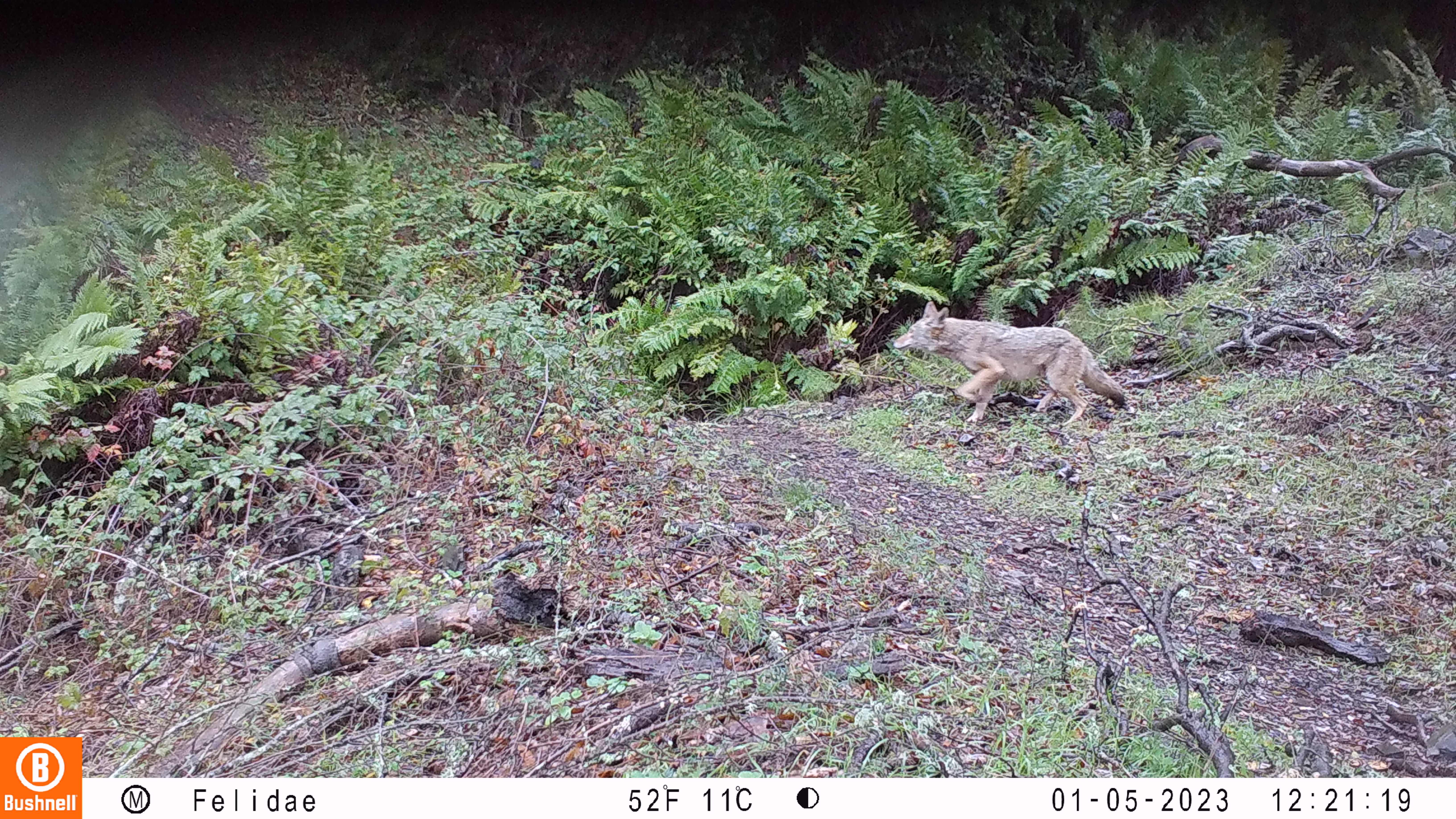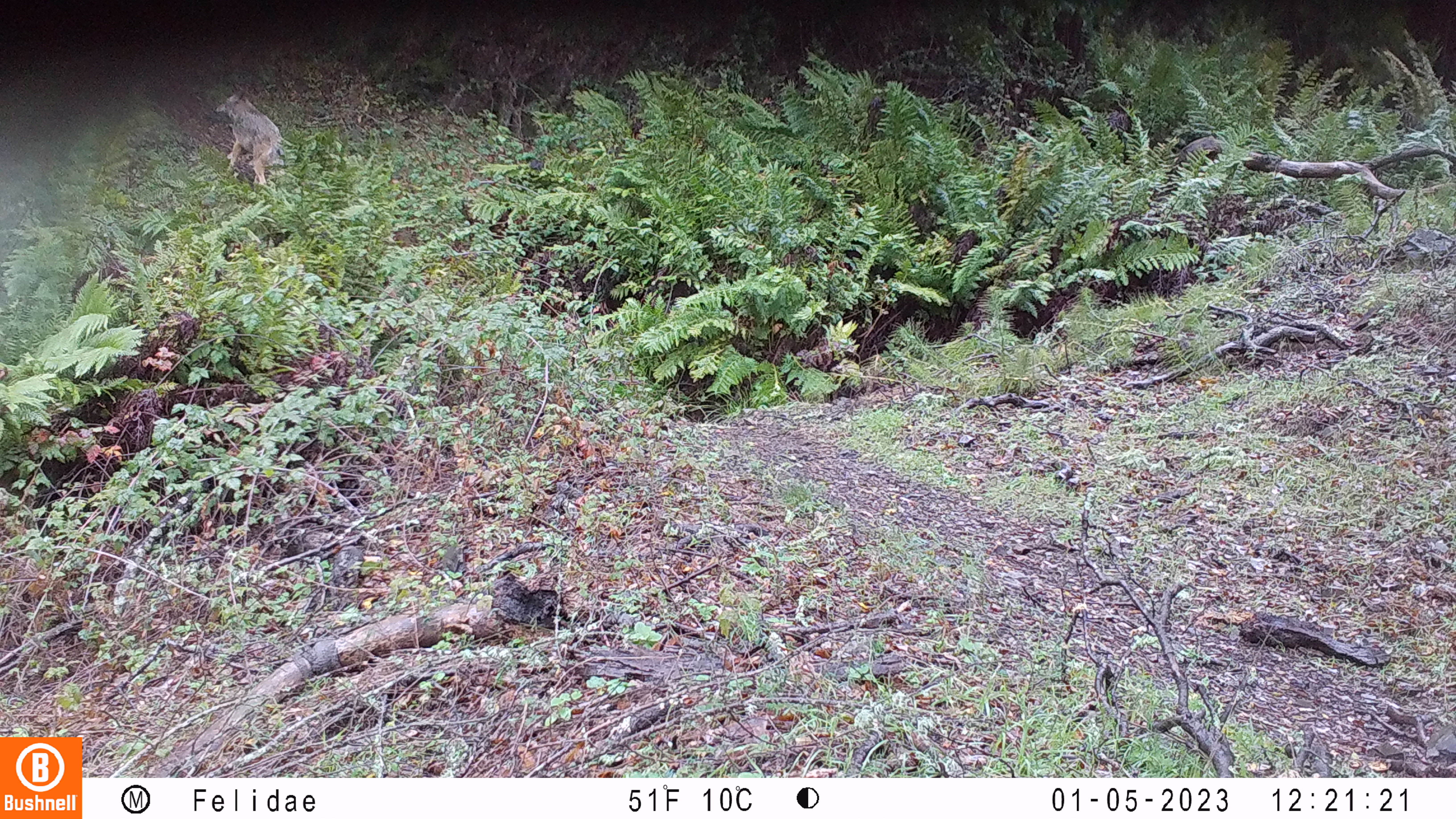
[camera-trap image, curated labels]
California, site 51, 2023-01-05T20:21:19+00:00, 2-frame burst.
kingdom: Animalia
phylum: Chordata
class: Mammalia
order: Carnivora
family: Canidae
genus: Canis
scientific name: Canis latrans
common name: coyote